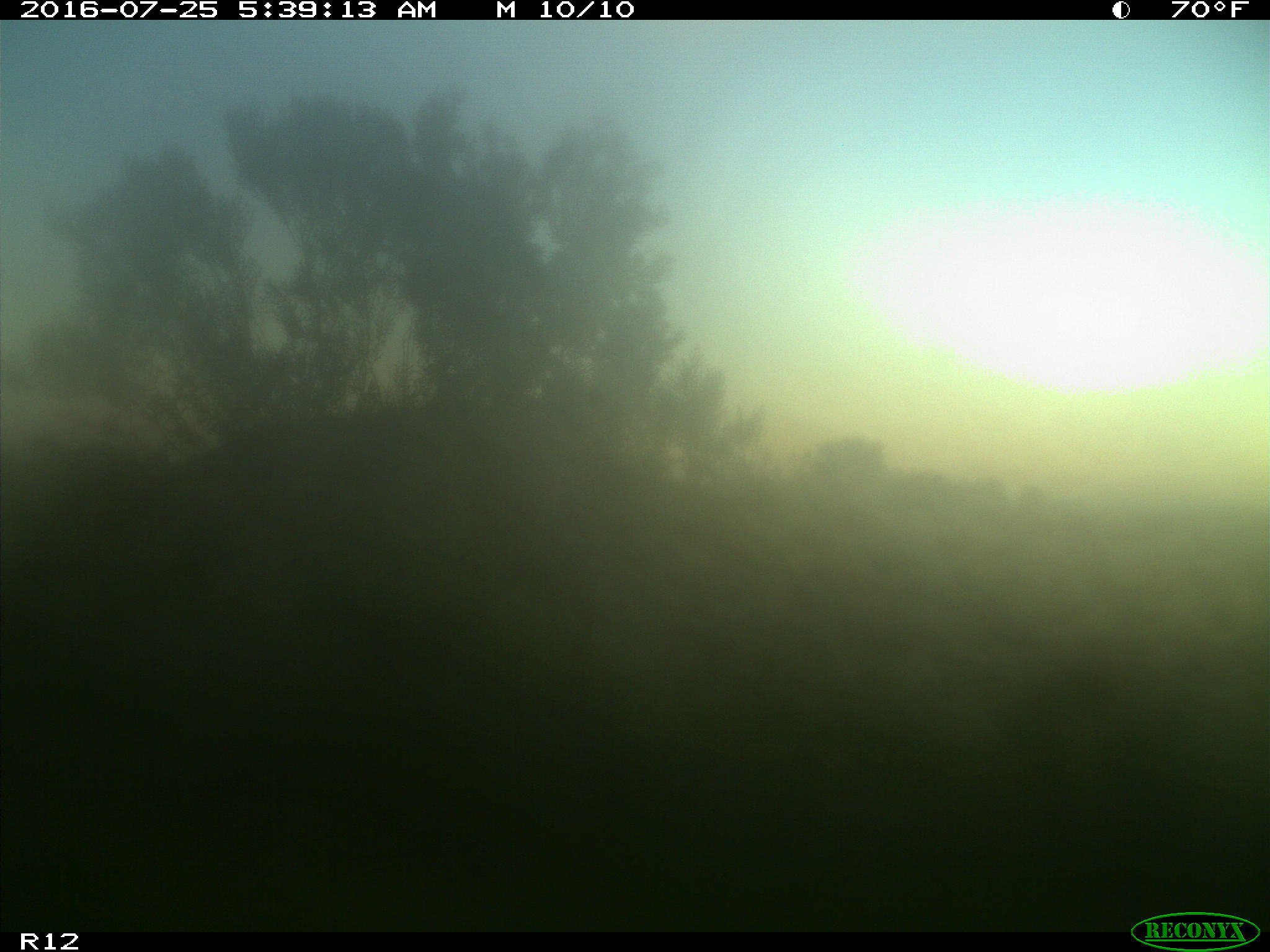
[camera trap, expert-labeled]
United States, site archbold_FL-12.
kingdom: Animalia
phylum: Chordata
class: Mammalia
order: Artiodactyla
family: Cervidae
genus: Odocoileus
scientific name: Odocoileus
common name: deer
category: unidentified deer